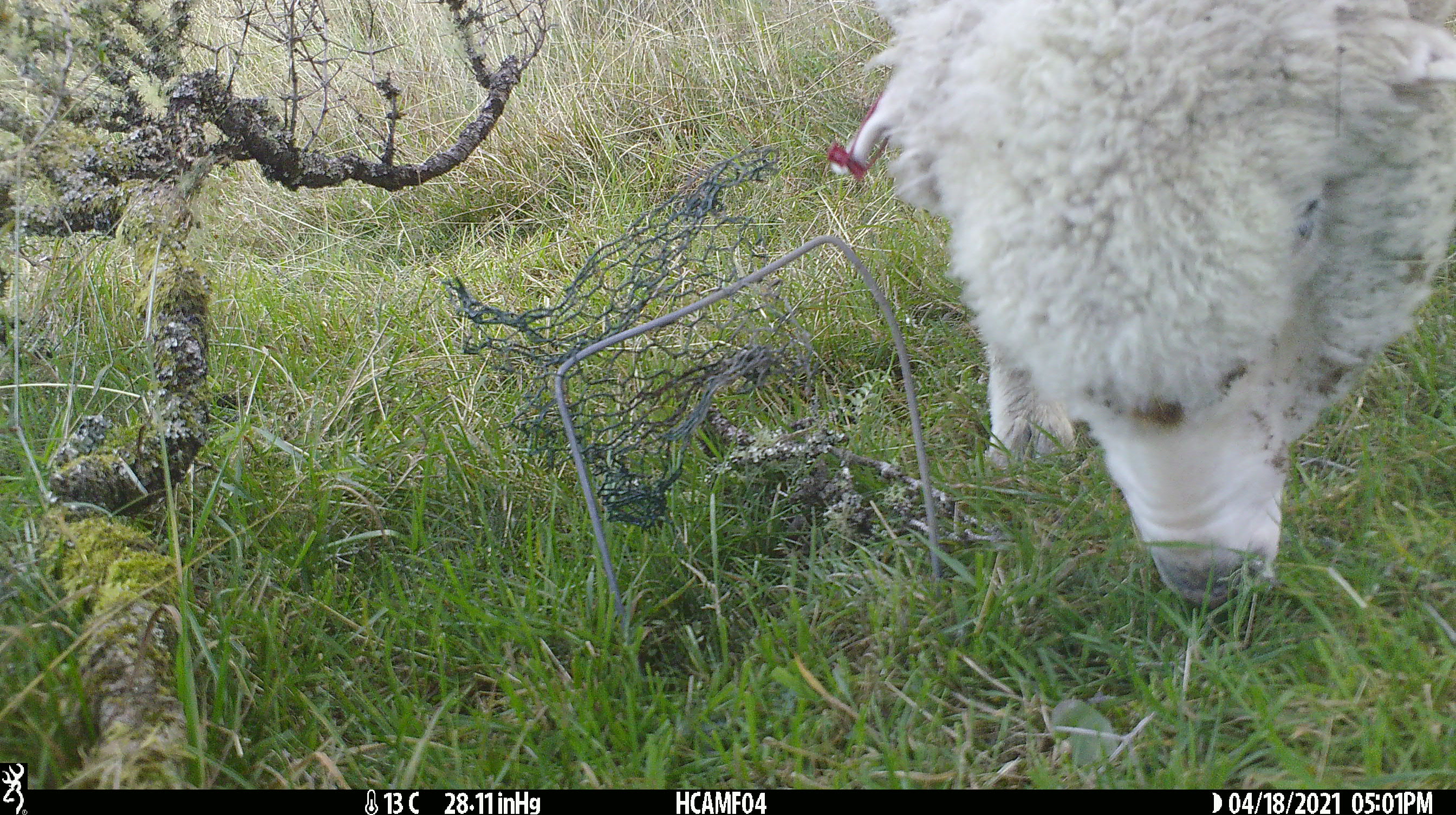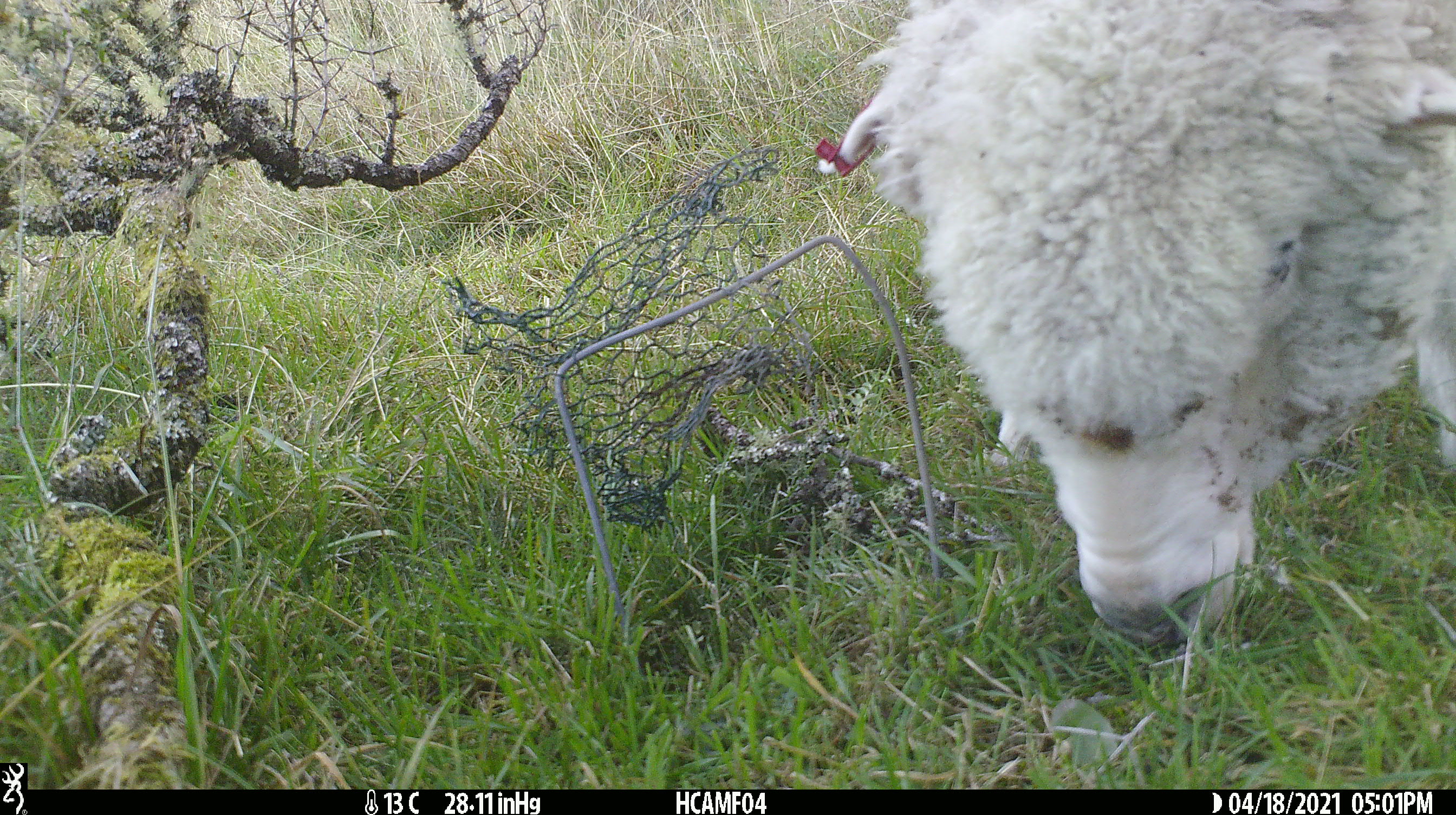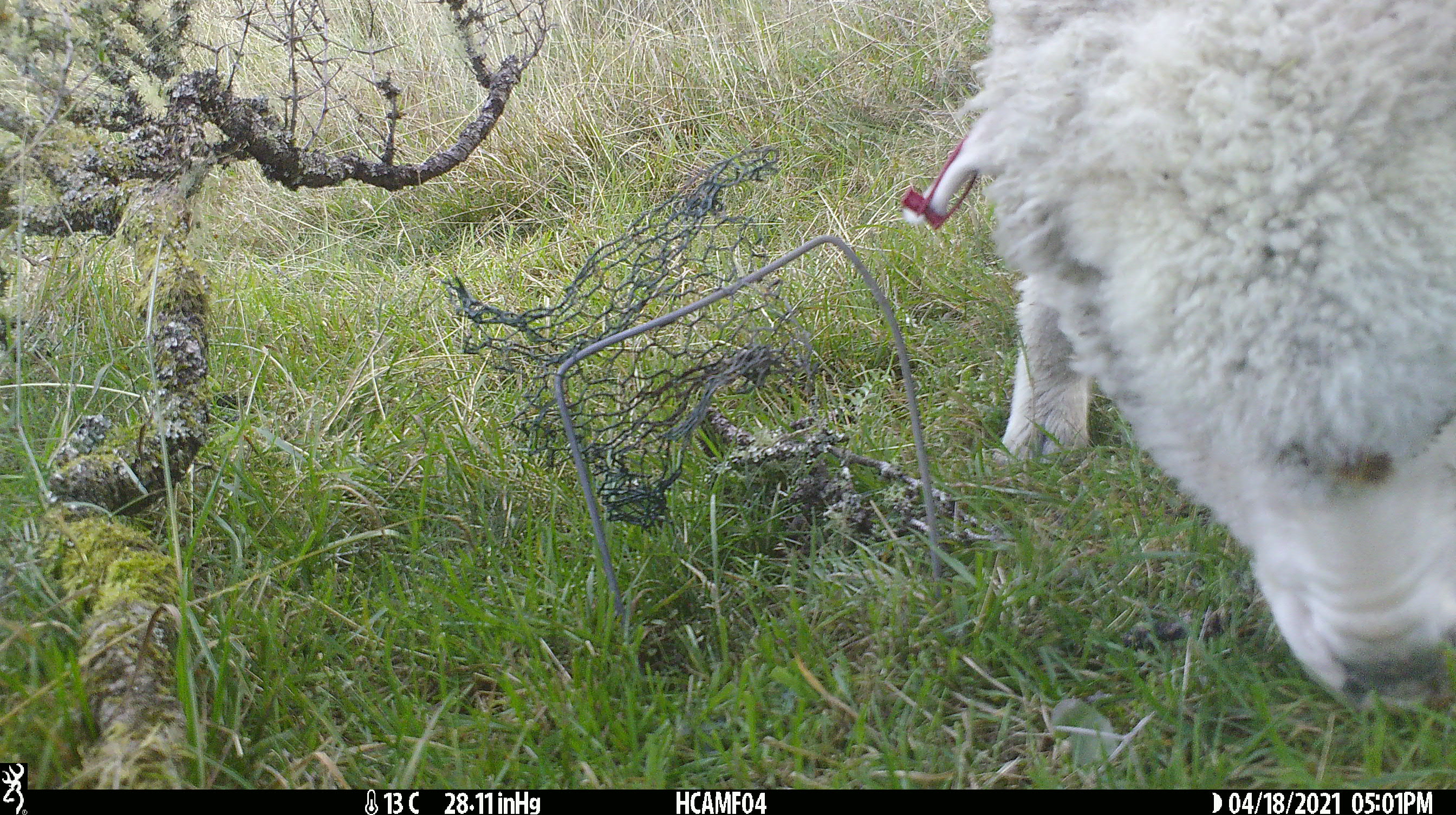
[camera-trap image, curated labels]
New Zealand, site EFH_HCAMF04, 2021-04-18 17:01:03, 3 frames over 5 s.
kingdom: Animalia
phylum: Chordata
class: Mammalia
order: Artiodactyla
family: Bovidae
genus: Ovis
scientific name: Ovis aries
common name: domestic sheep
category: sheep